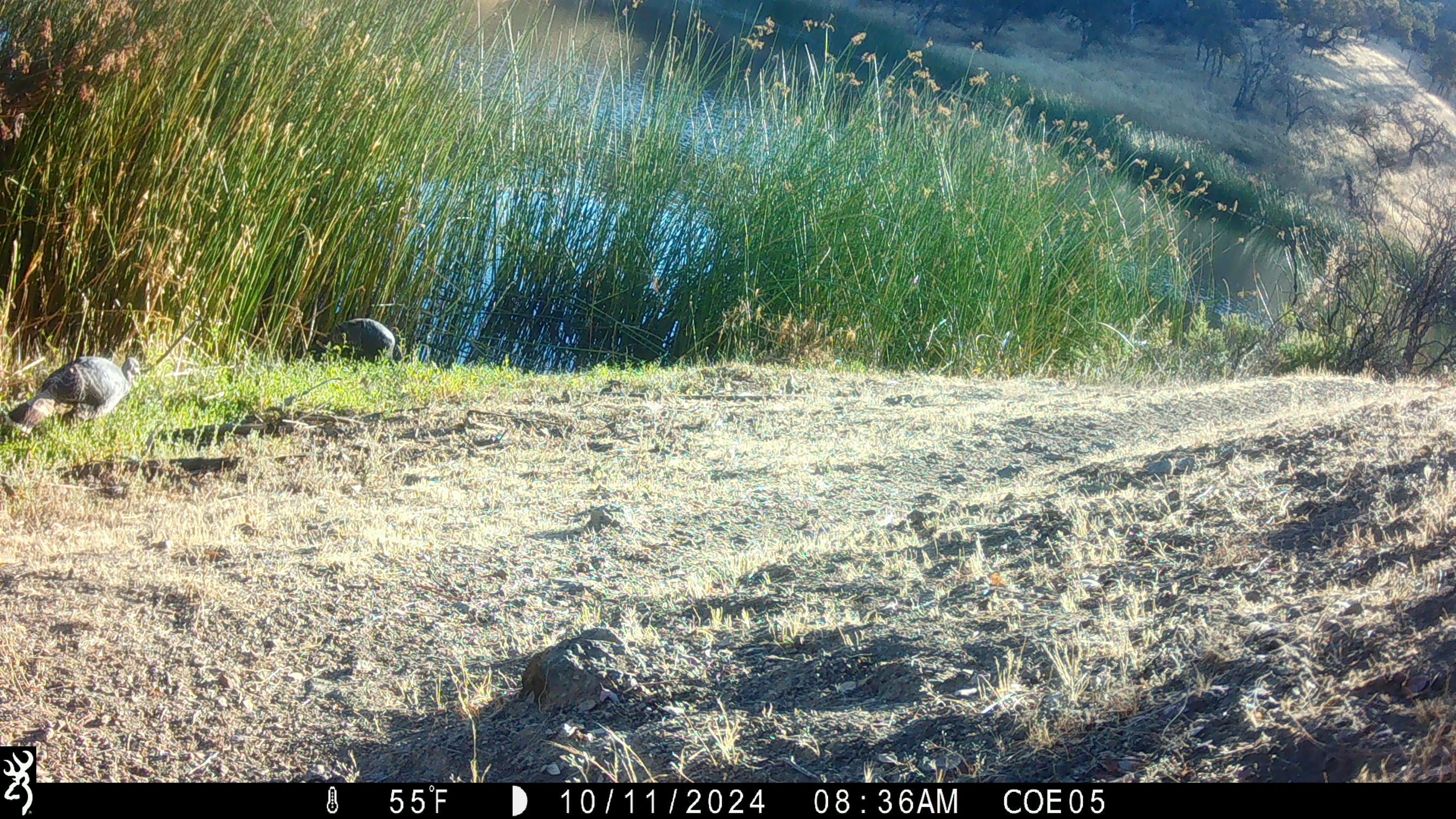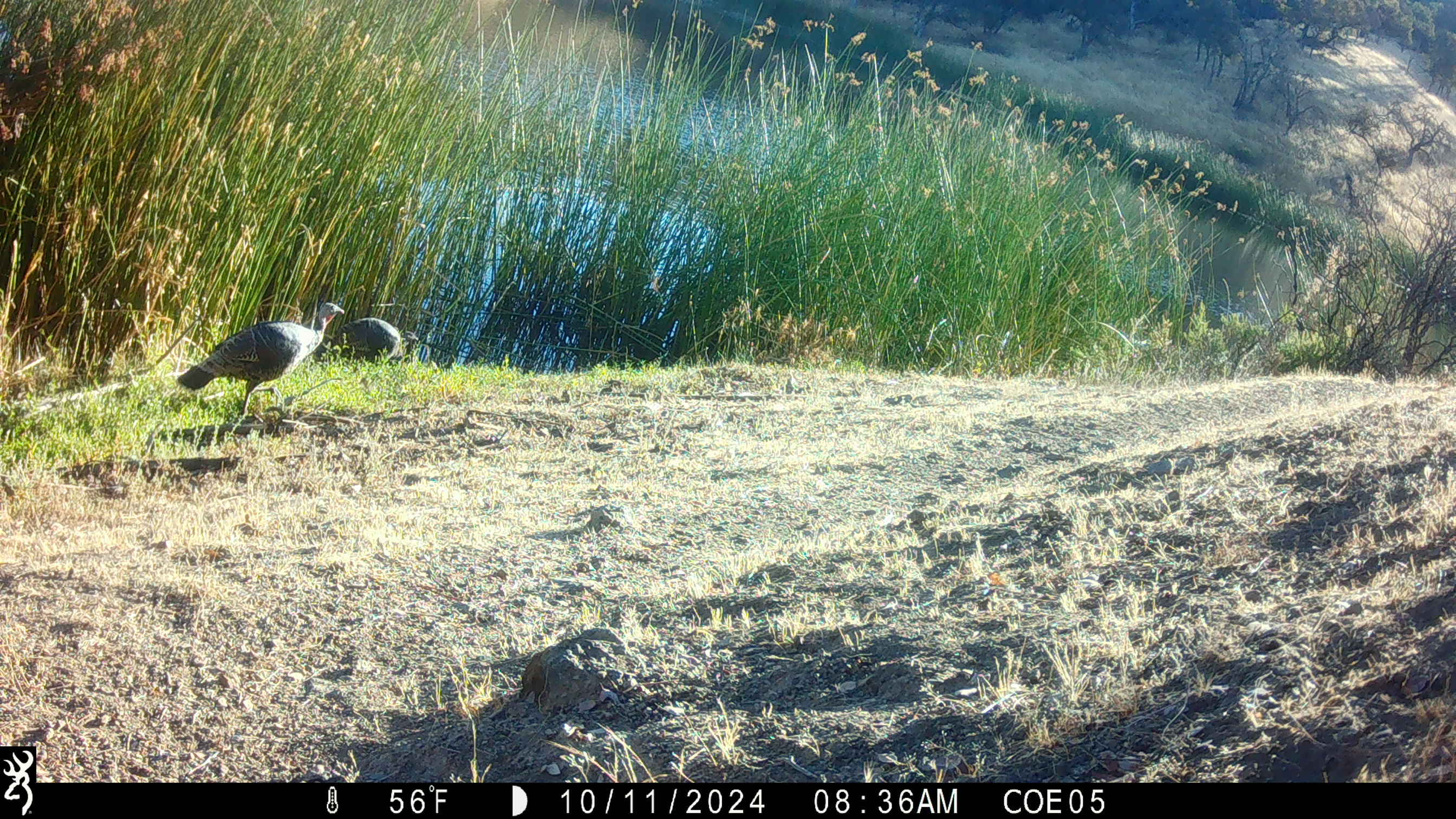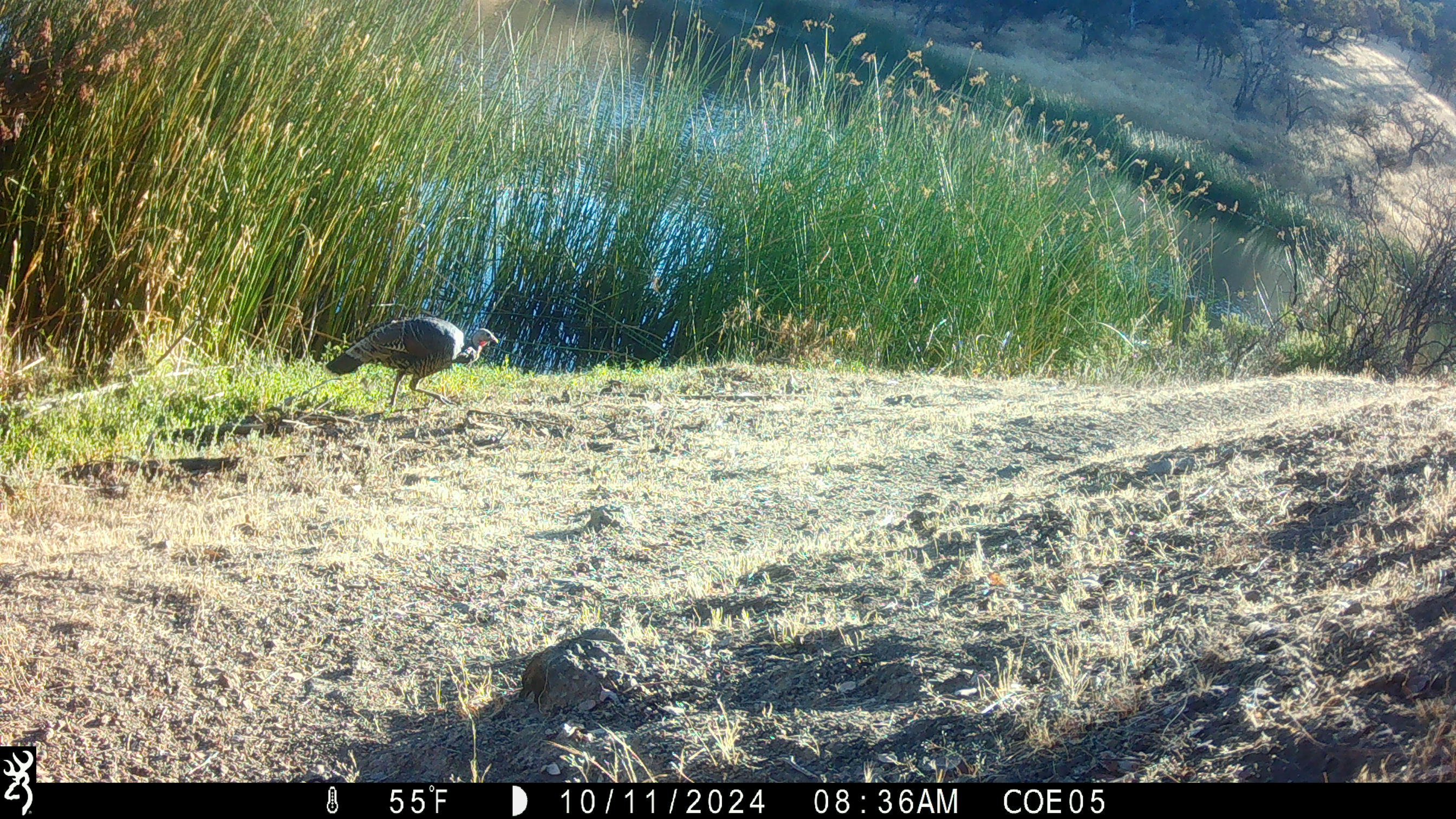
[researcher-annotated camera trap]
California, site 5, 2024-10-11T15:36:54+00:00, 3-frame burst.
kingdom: Animalia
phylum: Chordata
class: Aves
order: Galliformes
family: Phasianidae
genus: Meleagris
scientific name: Meleagris gallopavo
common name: turkey